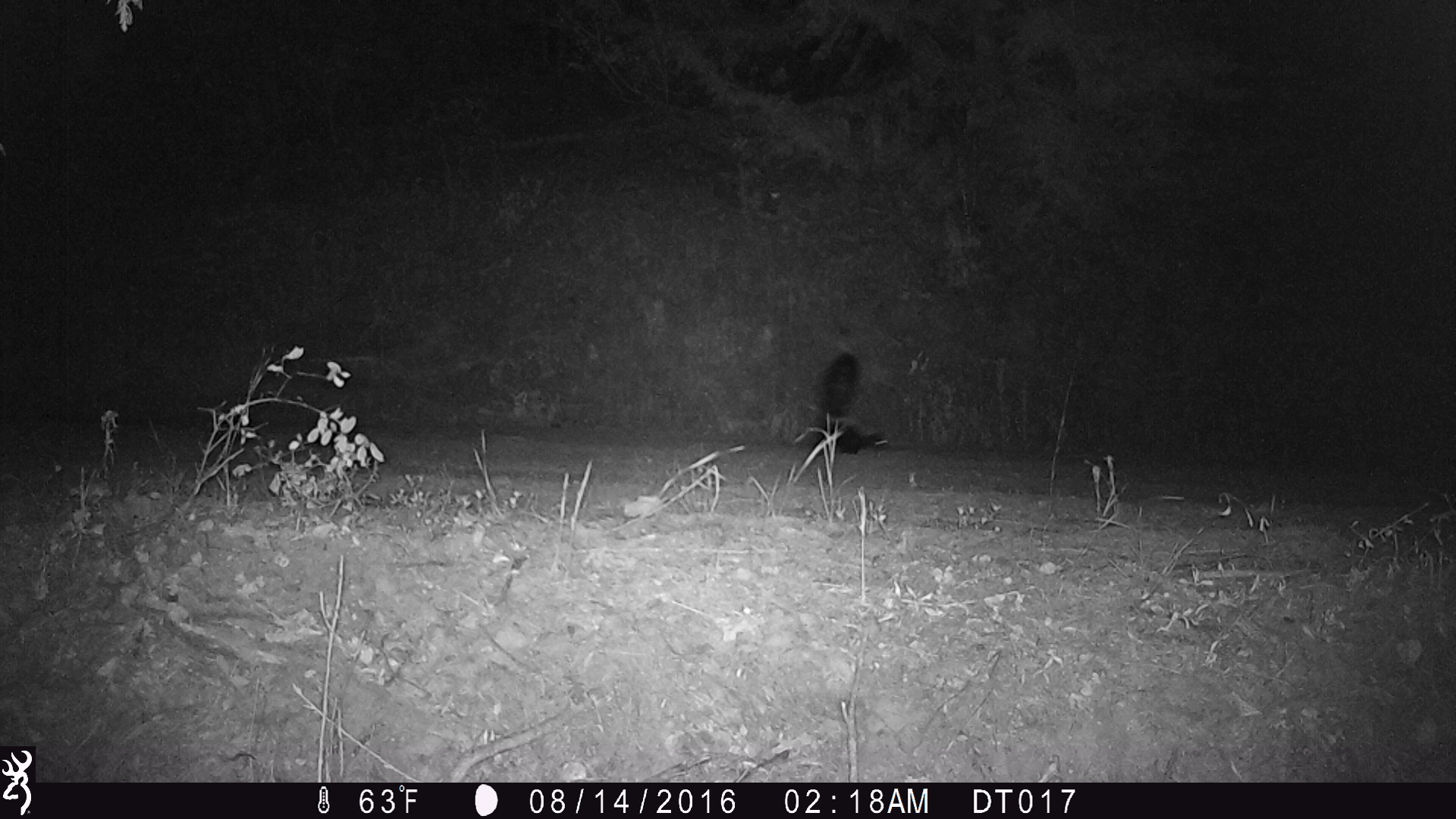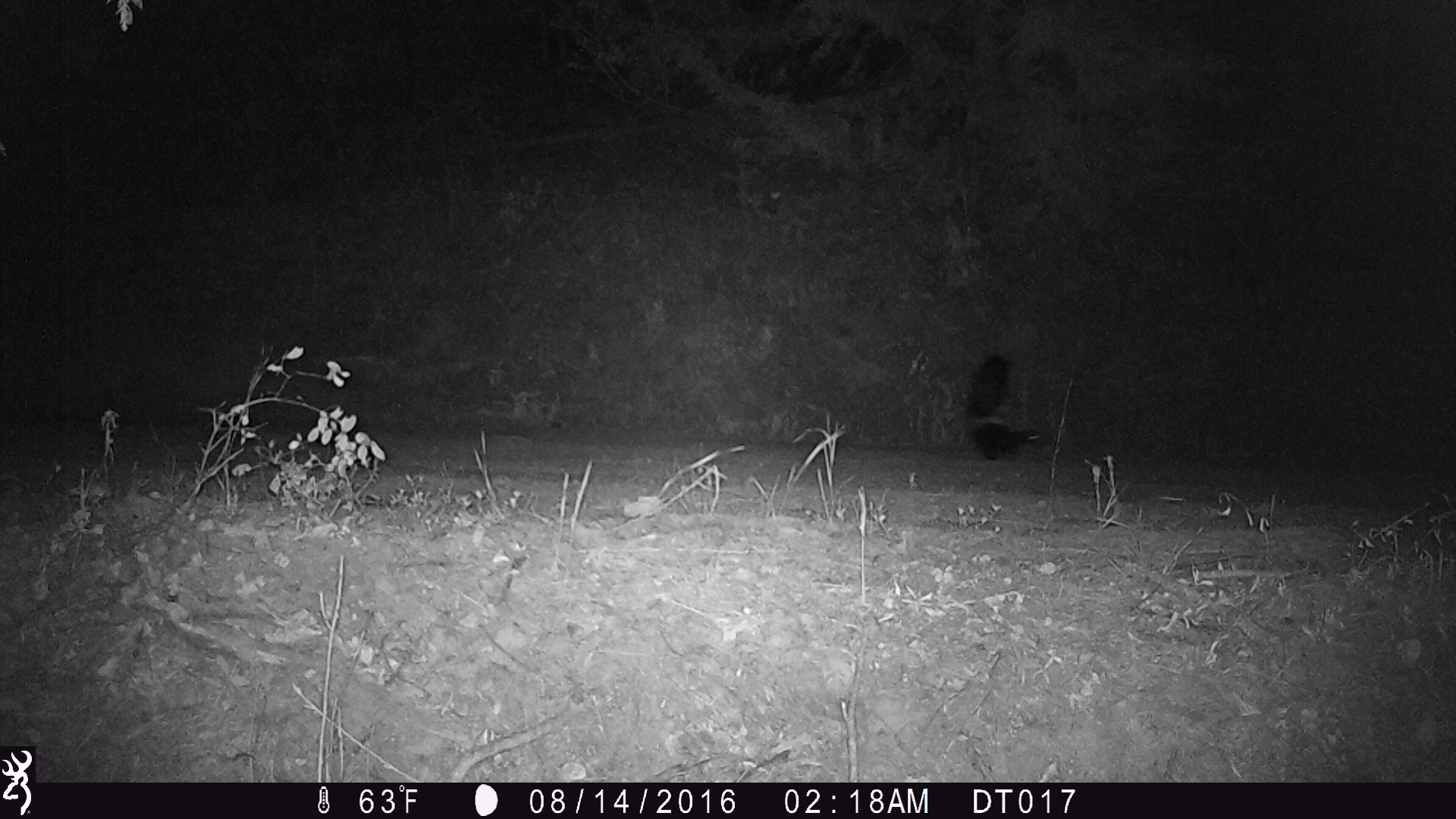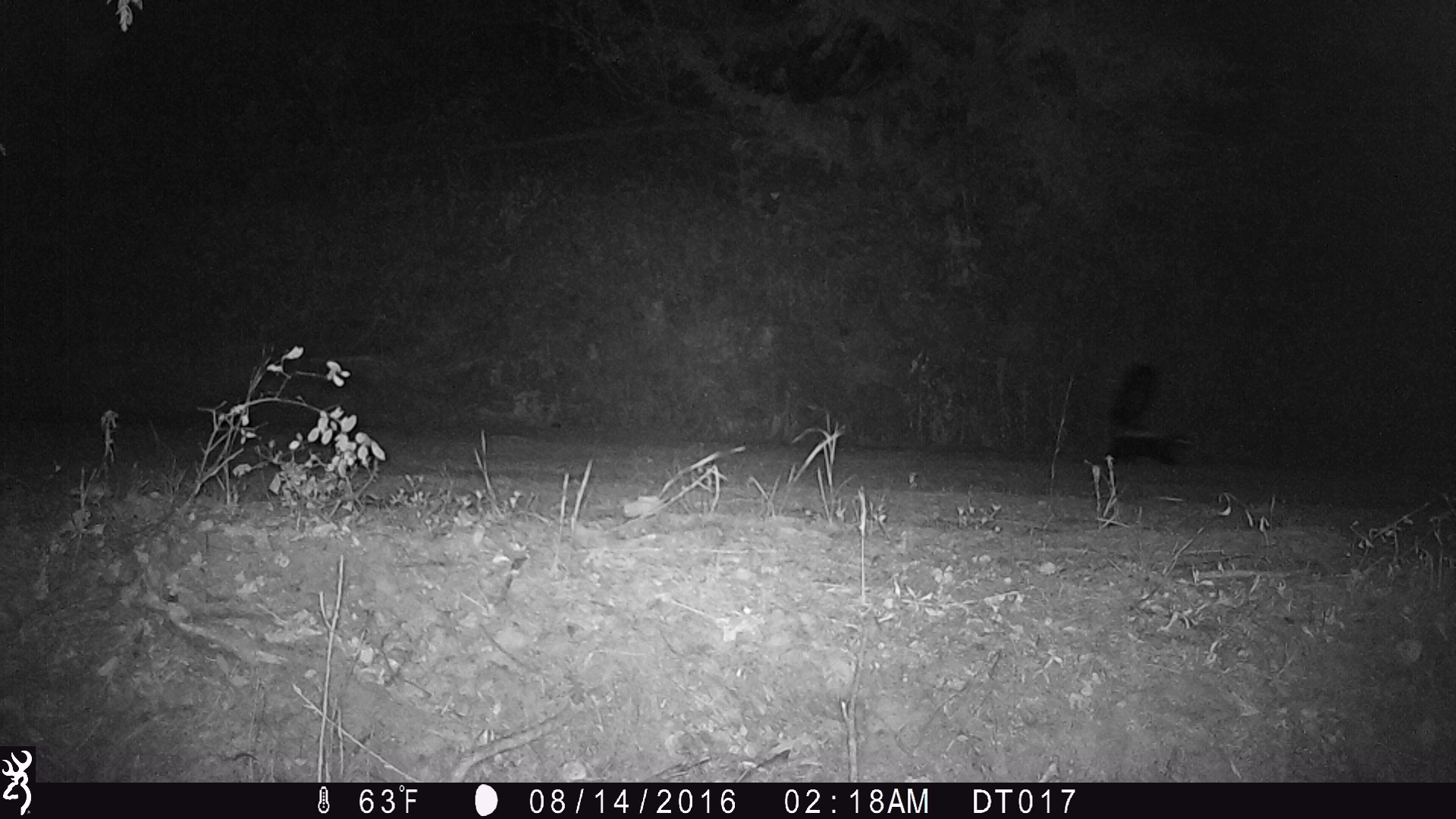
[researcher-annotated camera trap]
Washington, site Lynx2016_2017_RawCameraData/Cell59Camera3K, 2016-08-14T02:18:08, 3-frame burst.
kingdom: Animalia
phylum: Chordata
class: Mammalia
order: Carnivora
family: Mephitidae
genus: Mephitis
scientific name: Mephitis mephitis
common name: striped skunk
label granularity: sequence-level